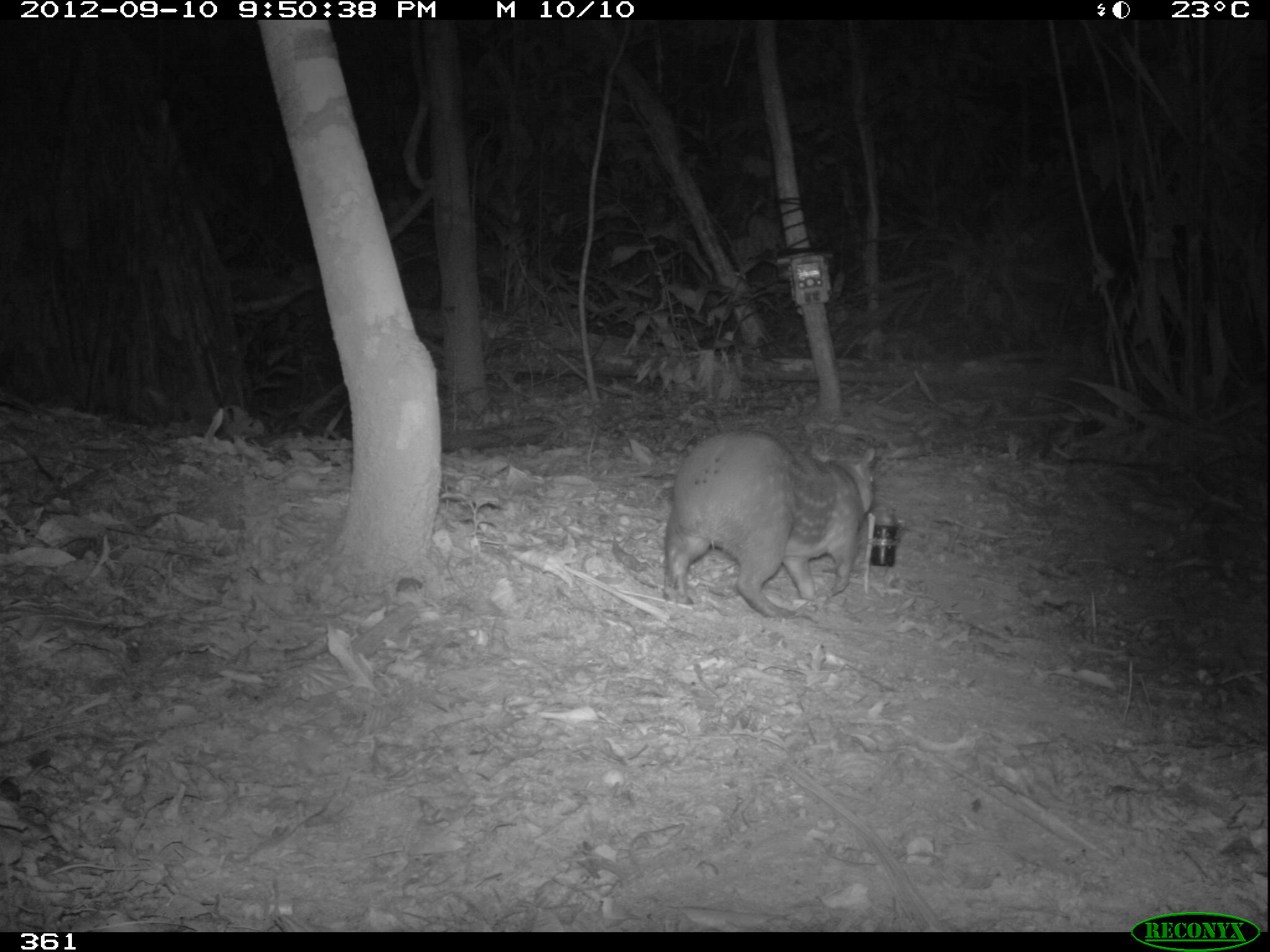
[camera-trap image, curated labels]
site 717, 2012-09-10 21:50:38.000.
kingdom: Animalia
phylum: Chordata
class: Mammalia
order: Rodentia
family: Cuniculidae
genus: Cuniculus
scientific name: Cuniculus paca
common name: spotted paca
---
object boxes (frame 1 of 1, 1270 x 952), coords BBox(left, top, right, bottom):
cuniculus paca: BBox(659, 428, 880, 623)